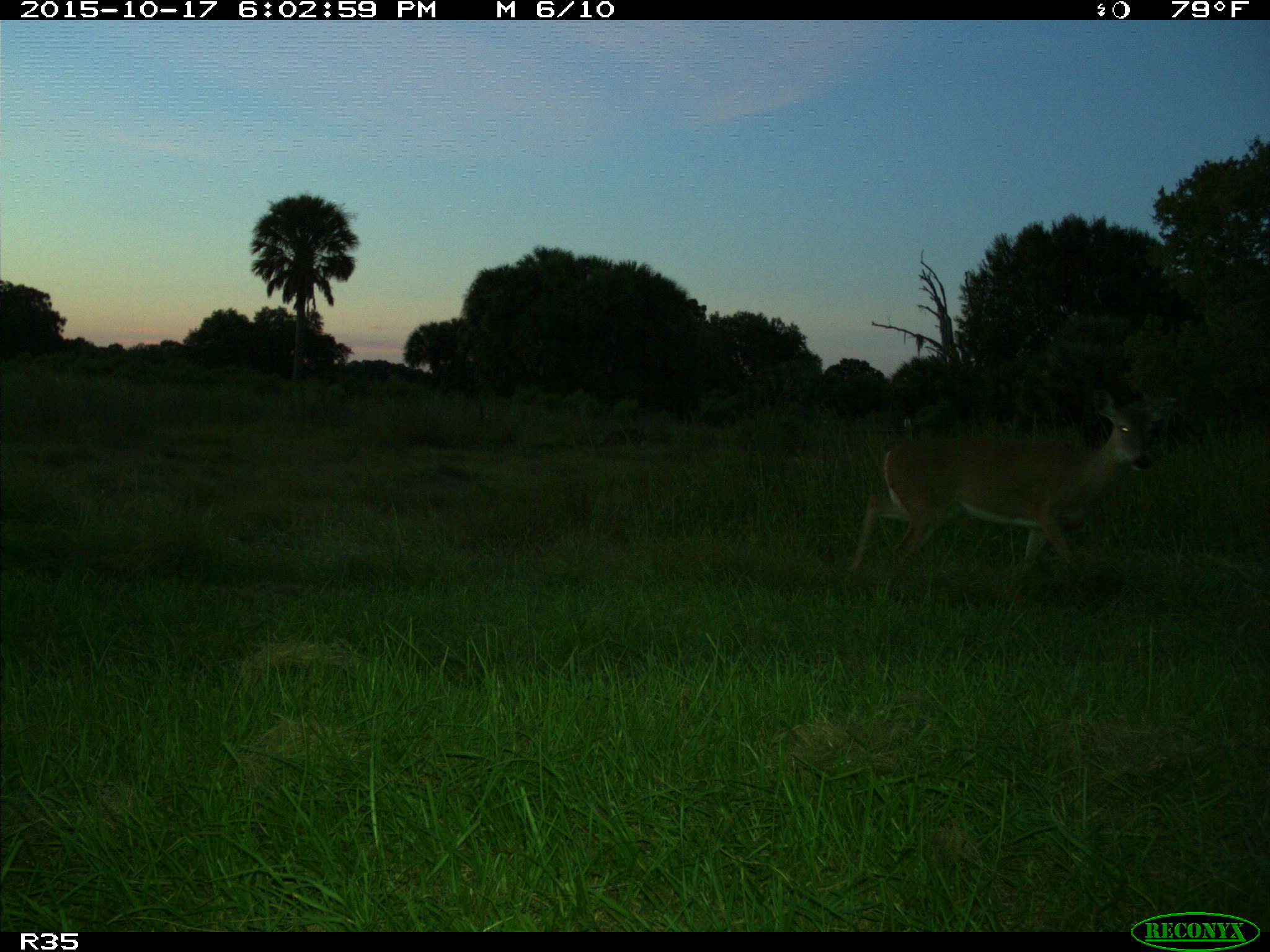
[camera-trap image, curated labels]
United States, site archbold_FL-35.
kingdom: Animalia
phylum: Chordata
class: Mammalia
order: Artiodactyla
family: Cervidae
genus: Odocoileus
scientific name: Odocoileus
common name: deer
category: unidentified deer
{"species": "unidentified deer (deer) (Odocoileus)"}